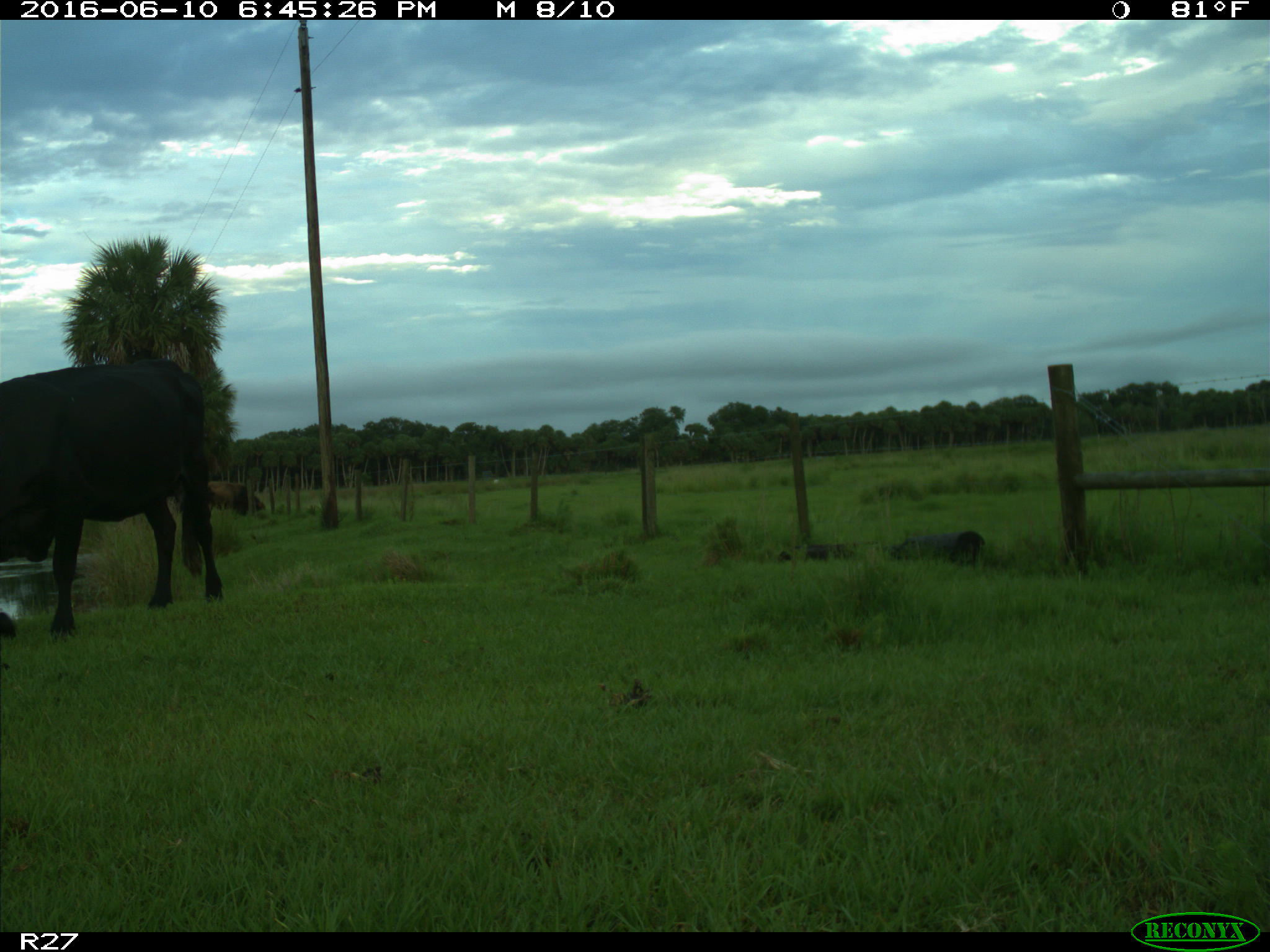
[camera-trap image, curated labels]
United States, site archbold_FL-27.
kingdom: Animalia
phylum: Chordata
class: Mammalia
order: Artiodactyla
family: Bovidae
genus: Bos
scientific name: Bos taurus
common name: domestic cow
Bos taurus (domestic cow).